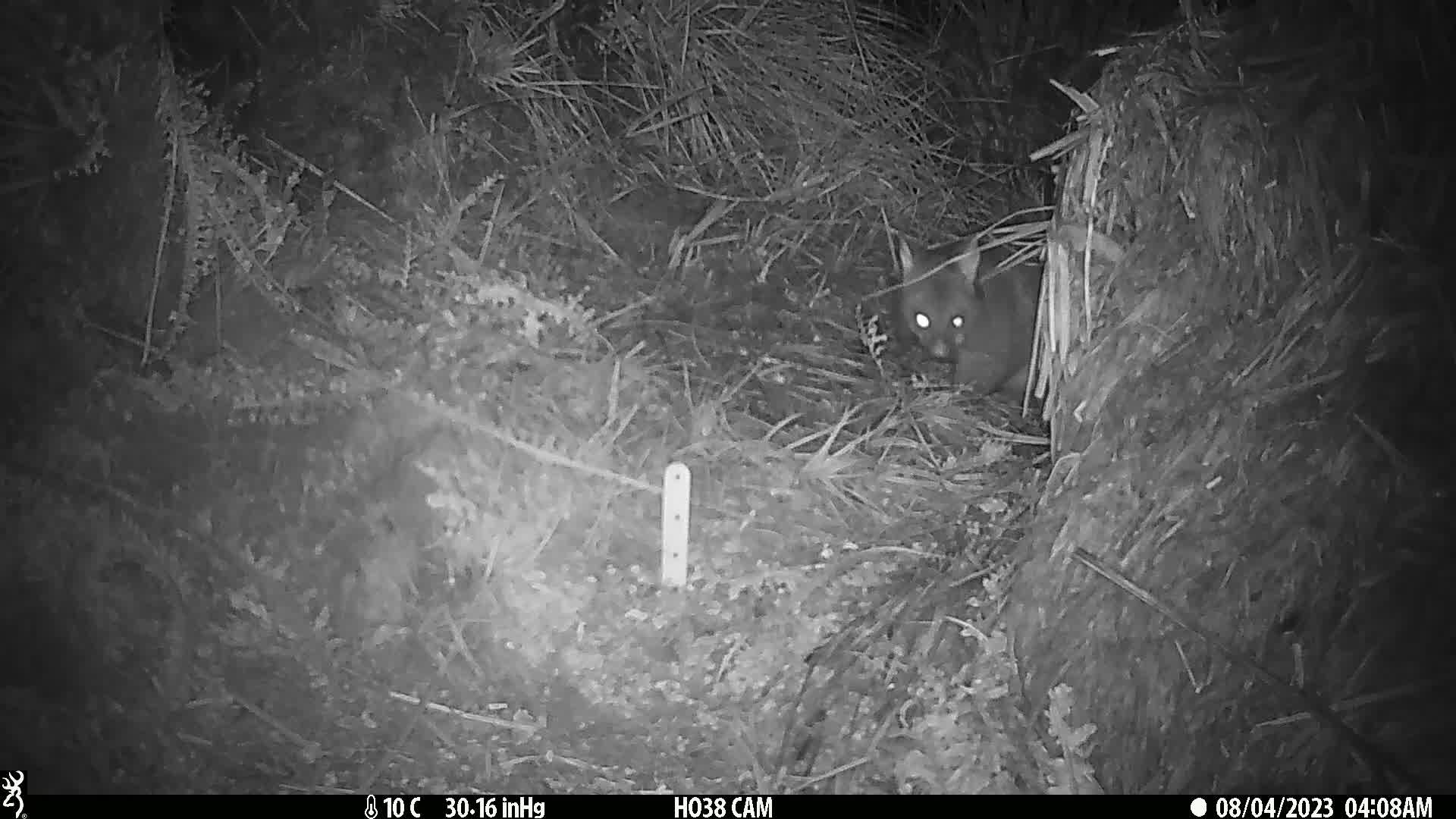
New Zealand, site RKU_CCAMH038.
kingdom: Animalia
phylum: Chordata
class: Mammalia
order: Diprotodontia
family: Phalangeridae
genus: Trichosurus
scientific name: Trichosurus vulpecula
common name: common brushtail possum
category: possum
Possum (common brushtail possum) (Trichosurus vulpecula).